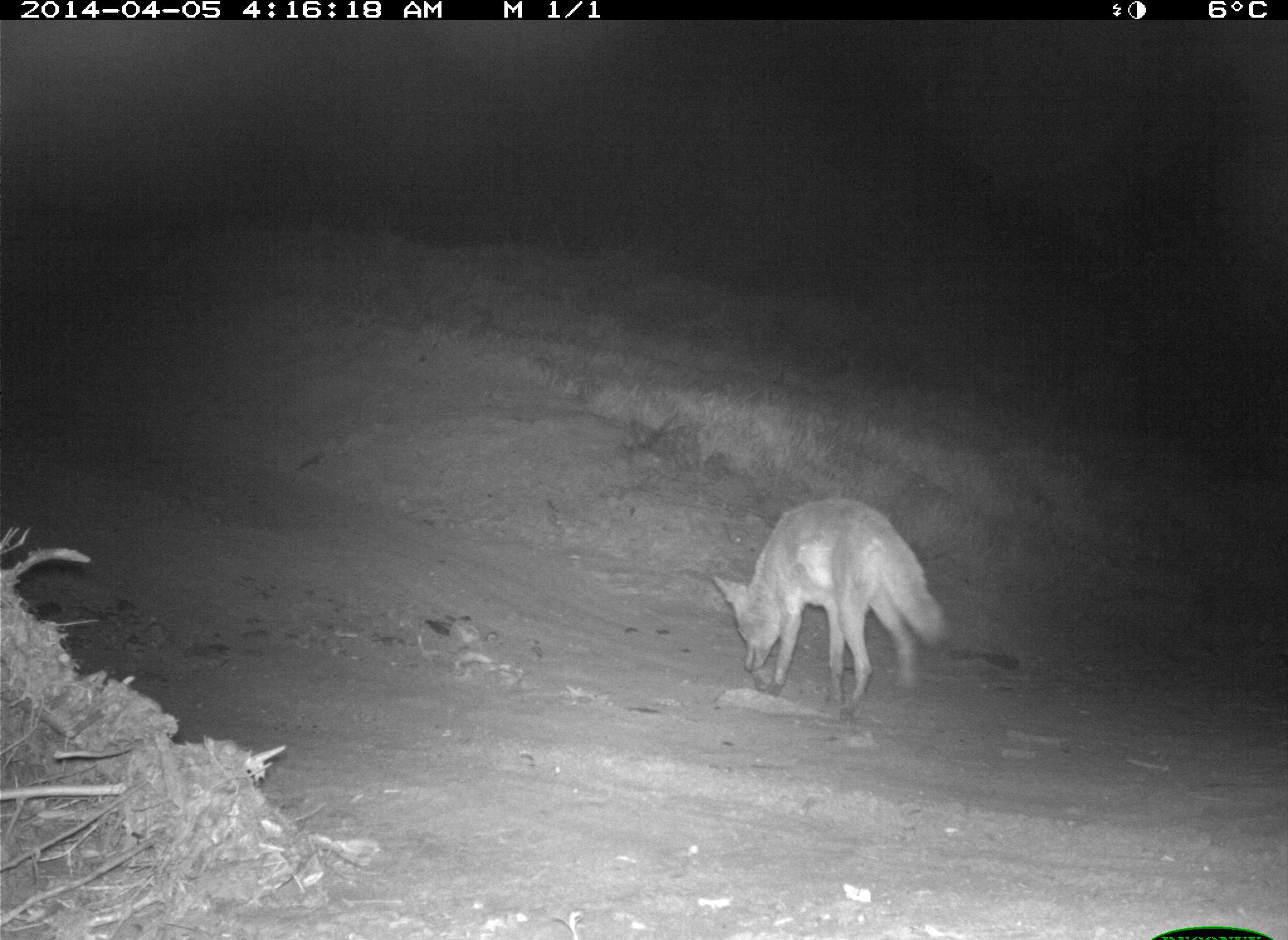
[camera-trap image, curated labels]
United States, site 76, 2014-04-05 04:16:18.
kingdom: Animalia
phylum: Chordata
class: Mammalia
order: Carnivora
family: Canidae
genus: Canis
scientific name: Canis latrans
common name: coyote